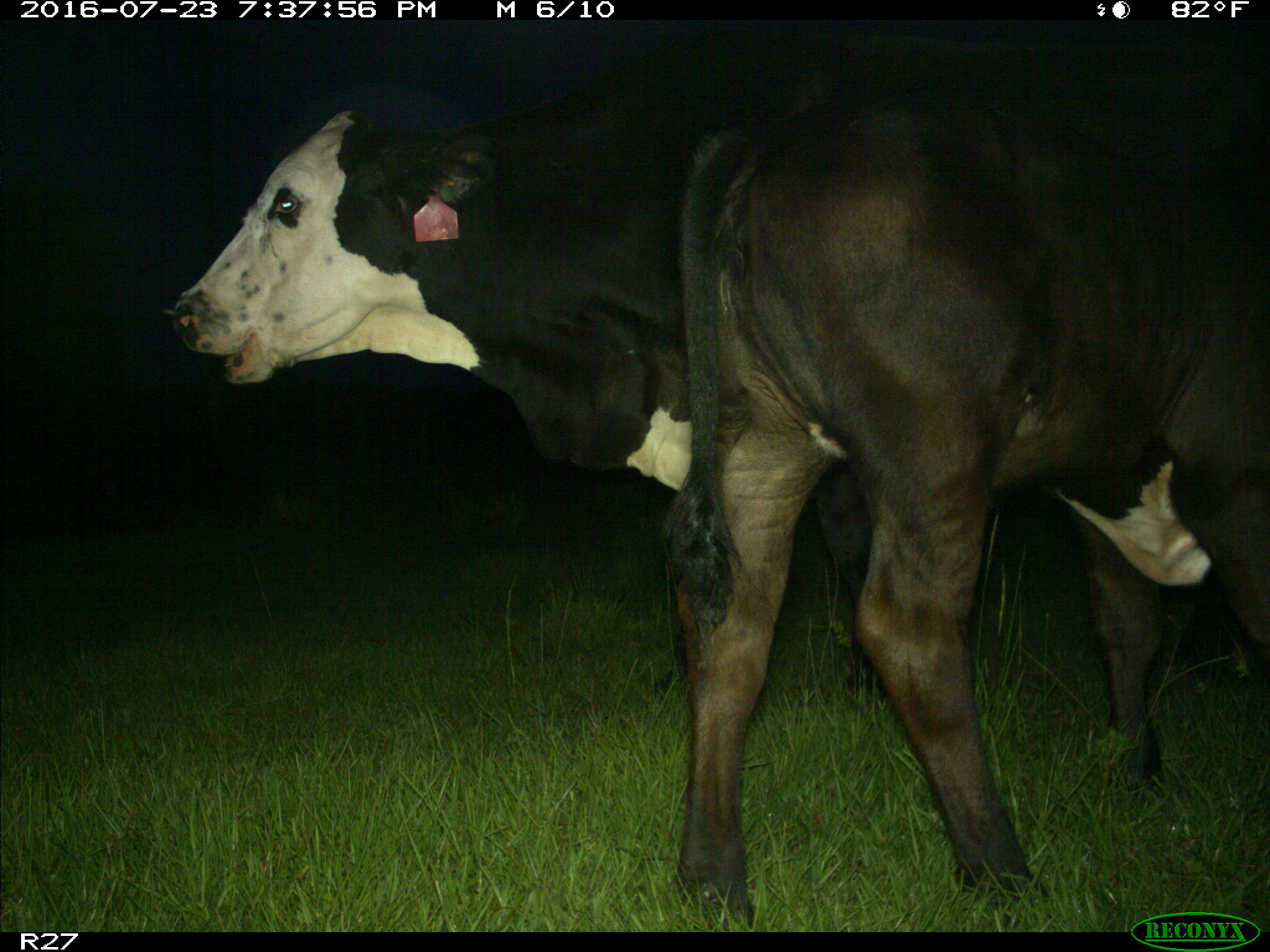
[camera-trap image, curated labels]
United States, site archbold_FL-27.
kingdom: Animalia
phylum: Chordata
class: Mammalia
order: Artiodactyla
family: Bovidae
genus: Bos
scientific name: Bos taurus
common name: domestic cow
Bos taurus (domestic cow).